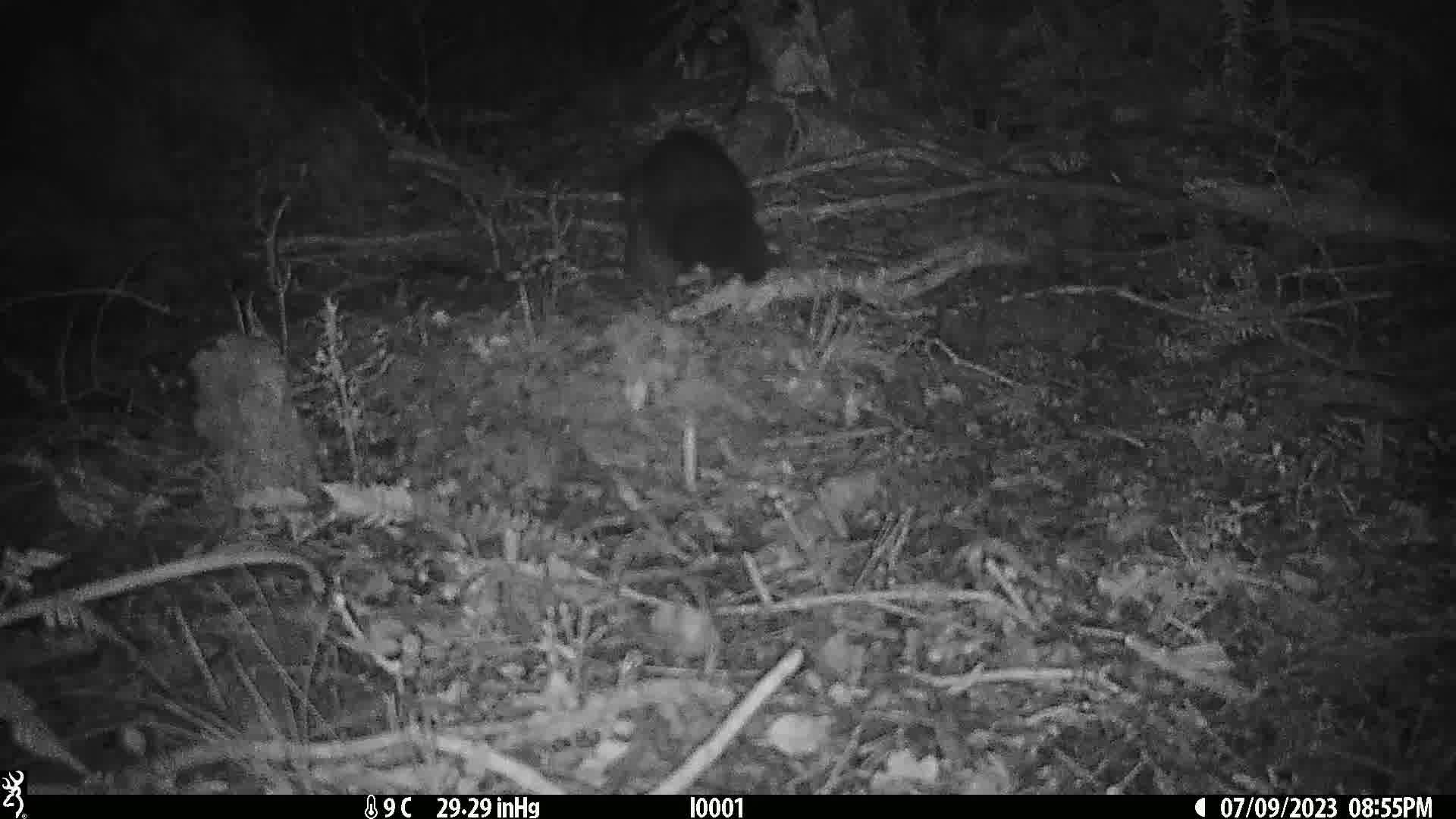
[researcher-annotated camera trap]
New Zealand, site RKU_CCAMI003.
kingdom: Animalia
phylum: Chordata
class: Mammalia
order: Diprotodontia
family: Phalangeridae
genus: Trichosurus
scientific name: Trichosurus vulpecula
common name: common brushtail possum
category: possum